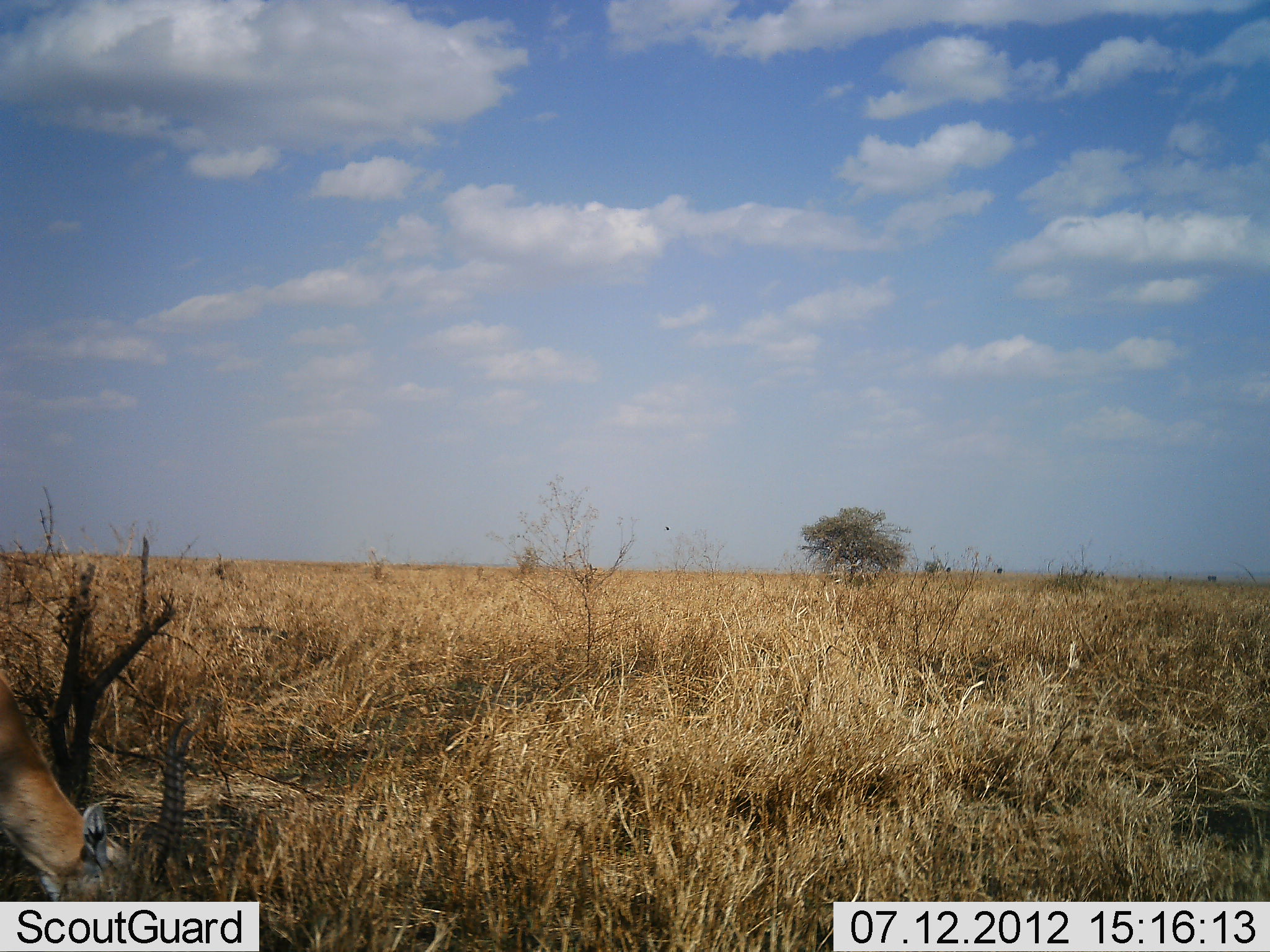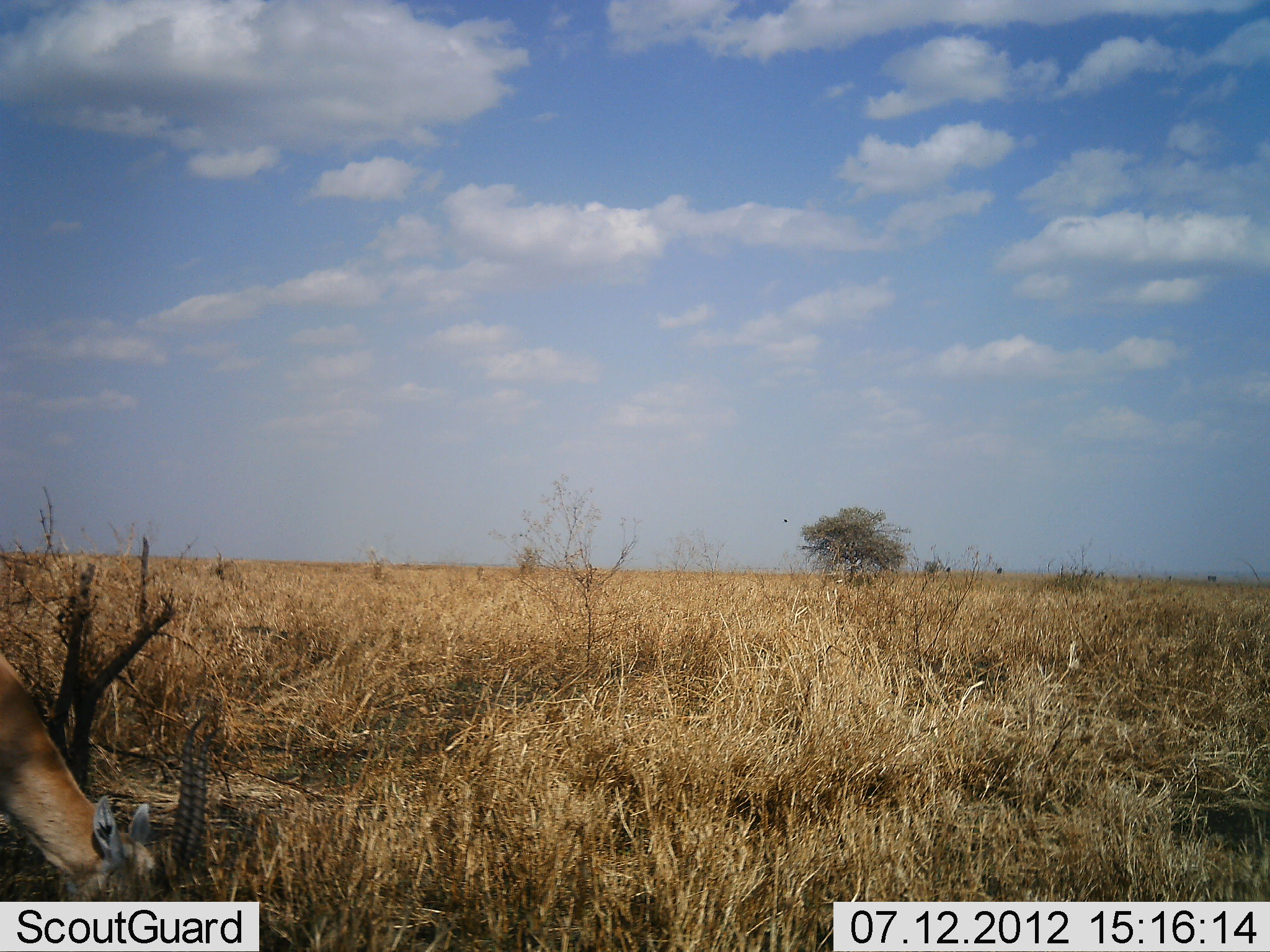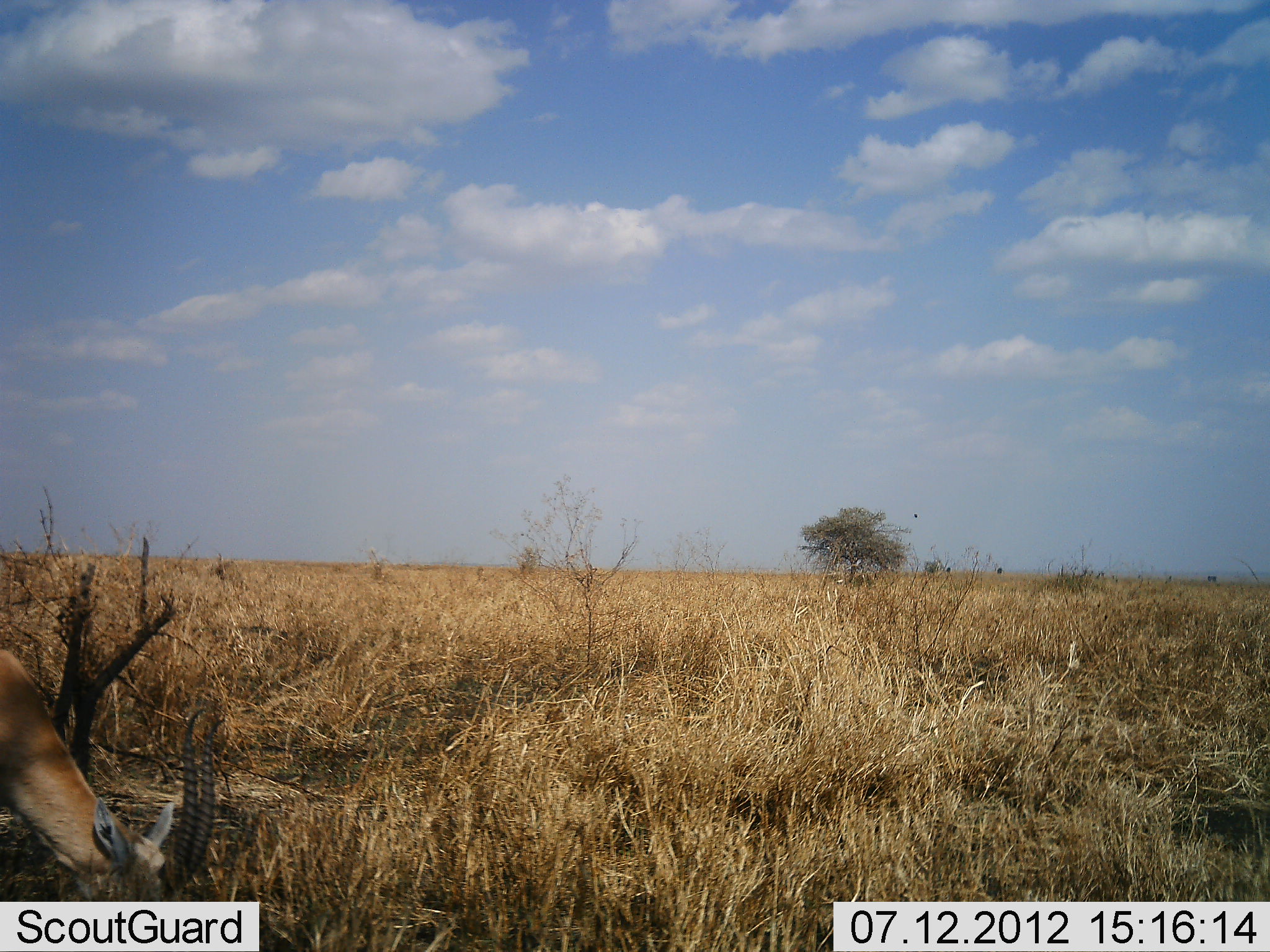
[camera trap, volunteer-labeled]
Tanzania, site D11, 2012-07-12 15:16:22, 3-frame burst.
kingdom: Animalia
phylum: Chordata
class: Mammalia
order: Artiodactyla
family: Bovidae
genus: Eudorcas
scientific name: Eudorcas thomsonii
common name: thomson's gazelle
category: gazellethomsons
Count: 1.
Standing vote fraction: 30%.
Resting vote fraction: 0%.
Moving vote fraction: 0%.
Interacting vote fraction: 0%.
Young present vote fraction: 0%.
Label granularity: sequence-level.